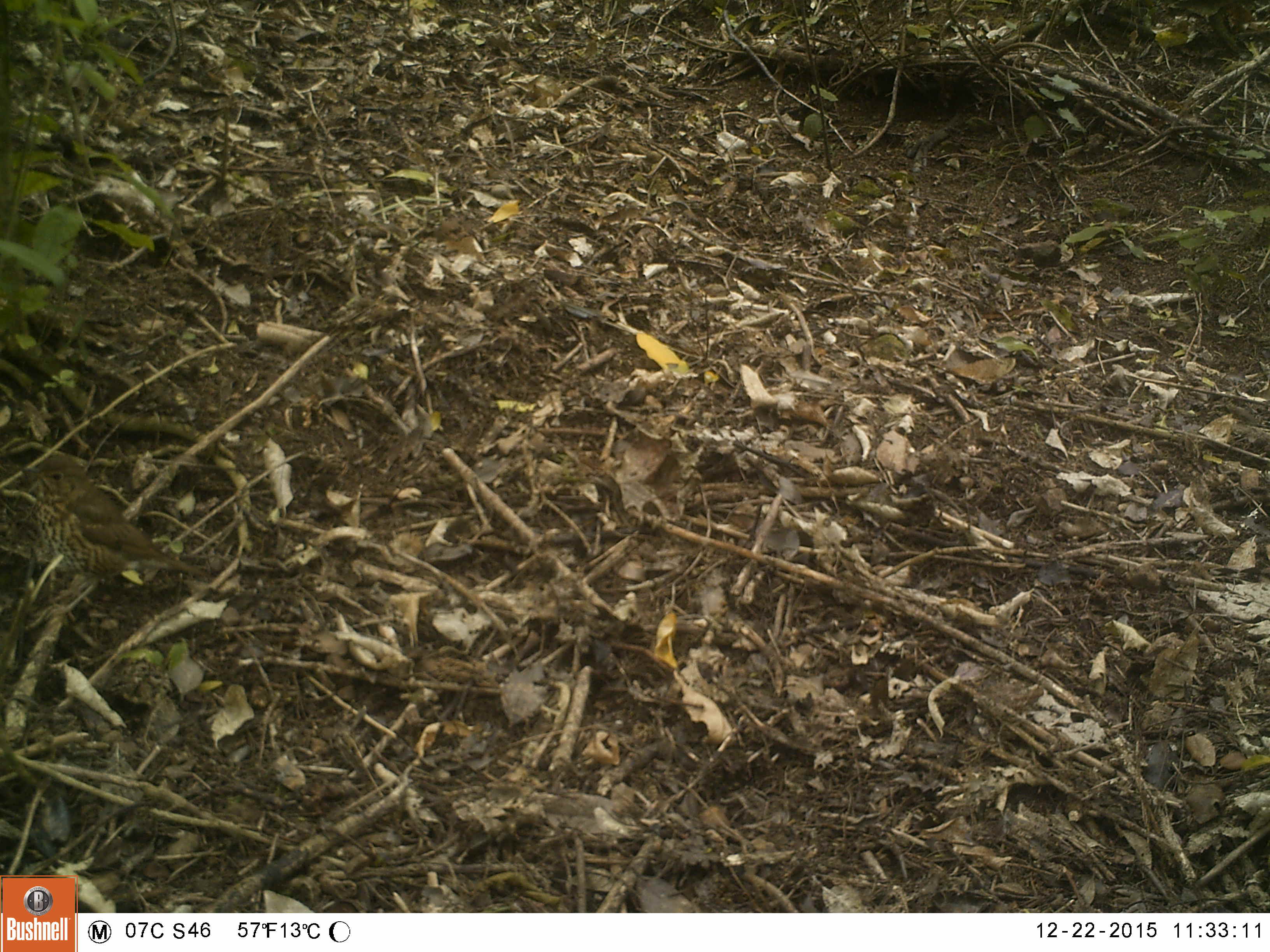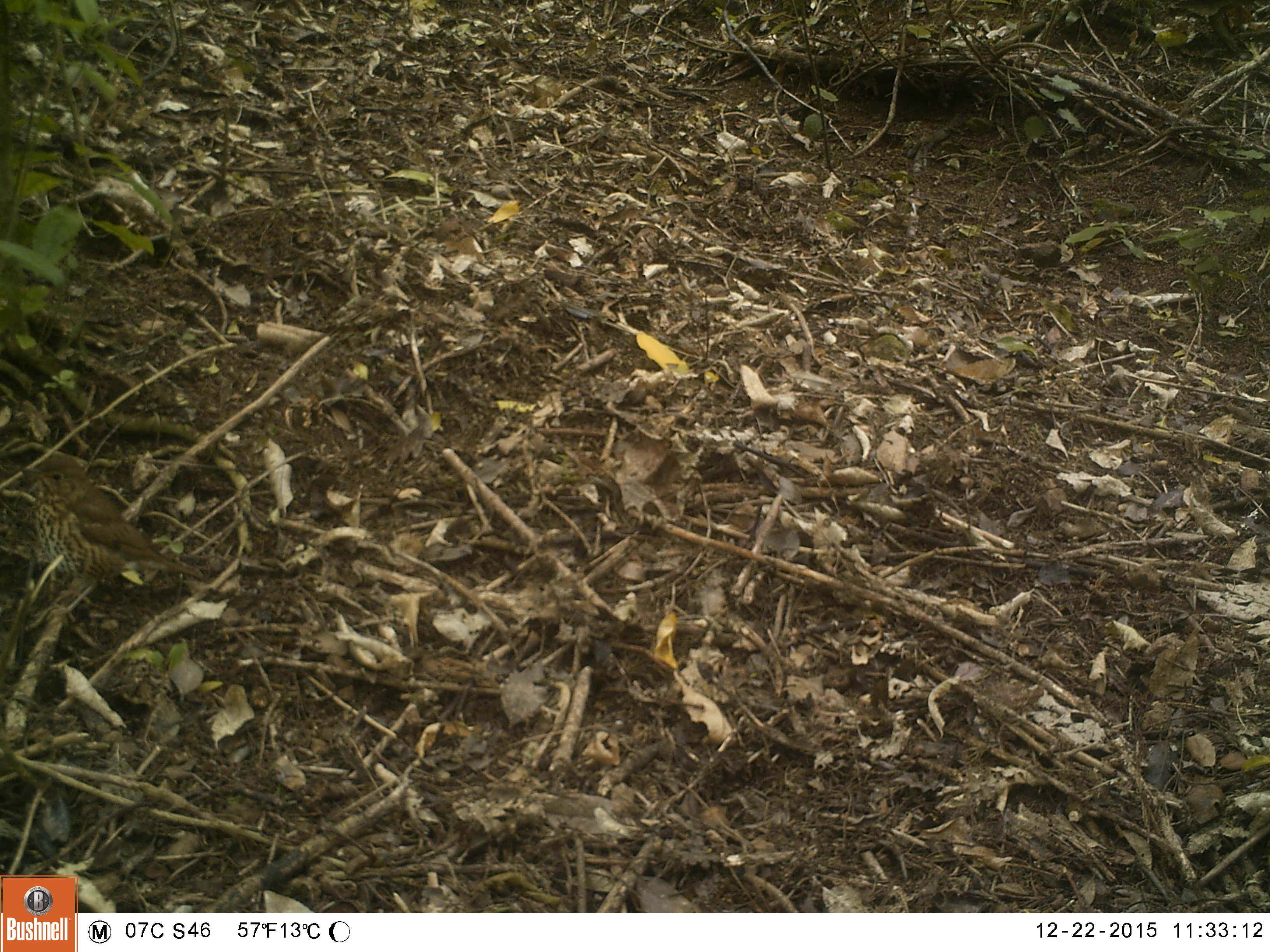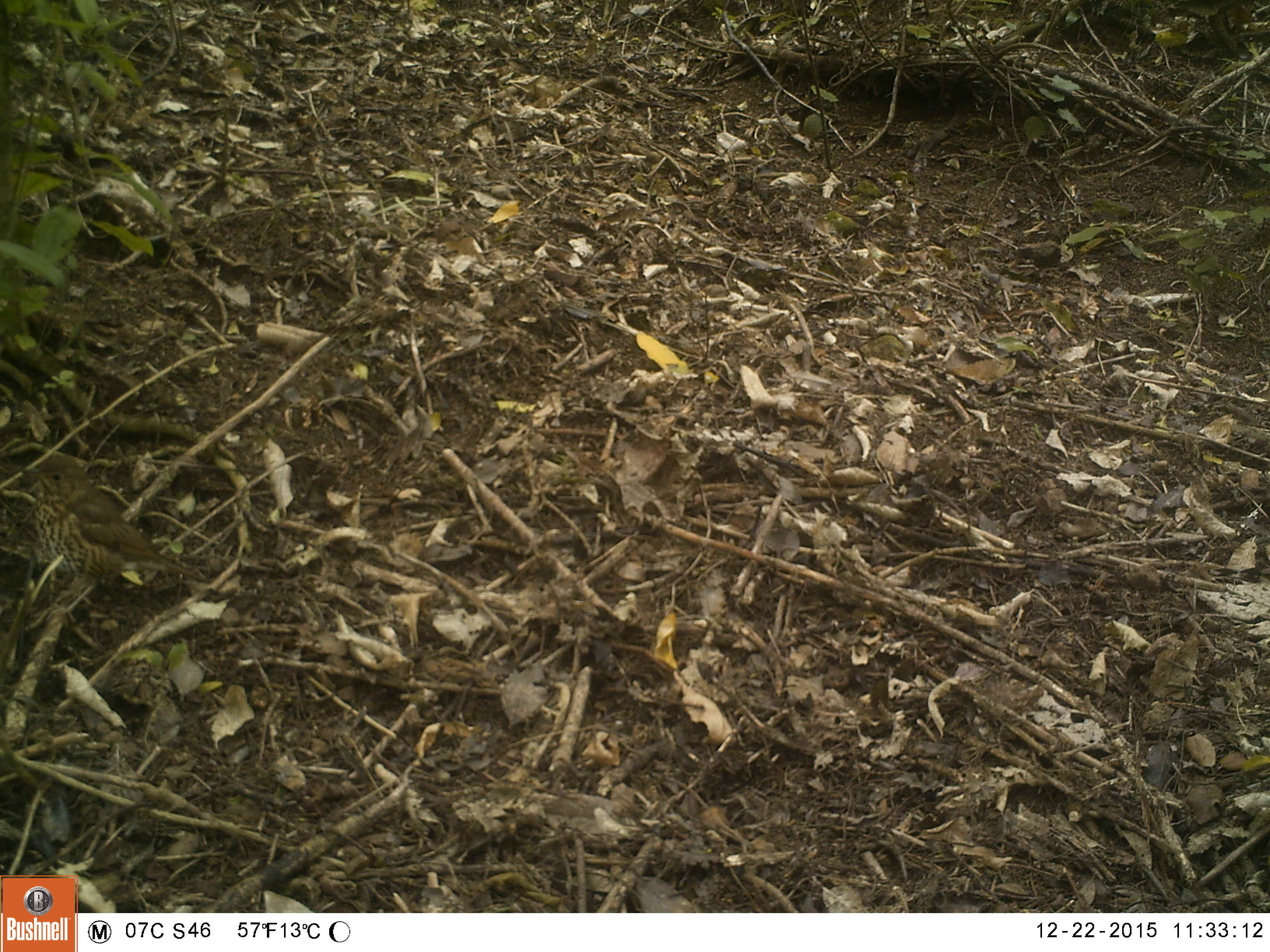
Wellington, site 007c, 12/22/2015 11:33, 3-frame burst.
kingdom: Animalia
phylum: Chordata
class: Aves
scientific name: Aves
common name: bird